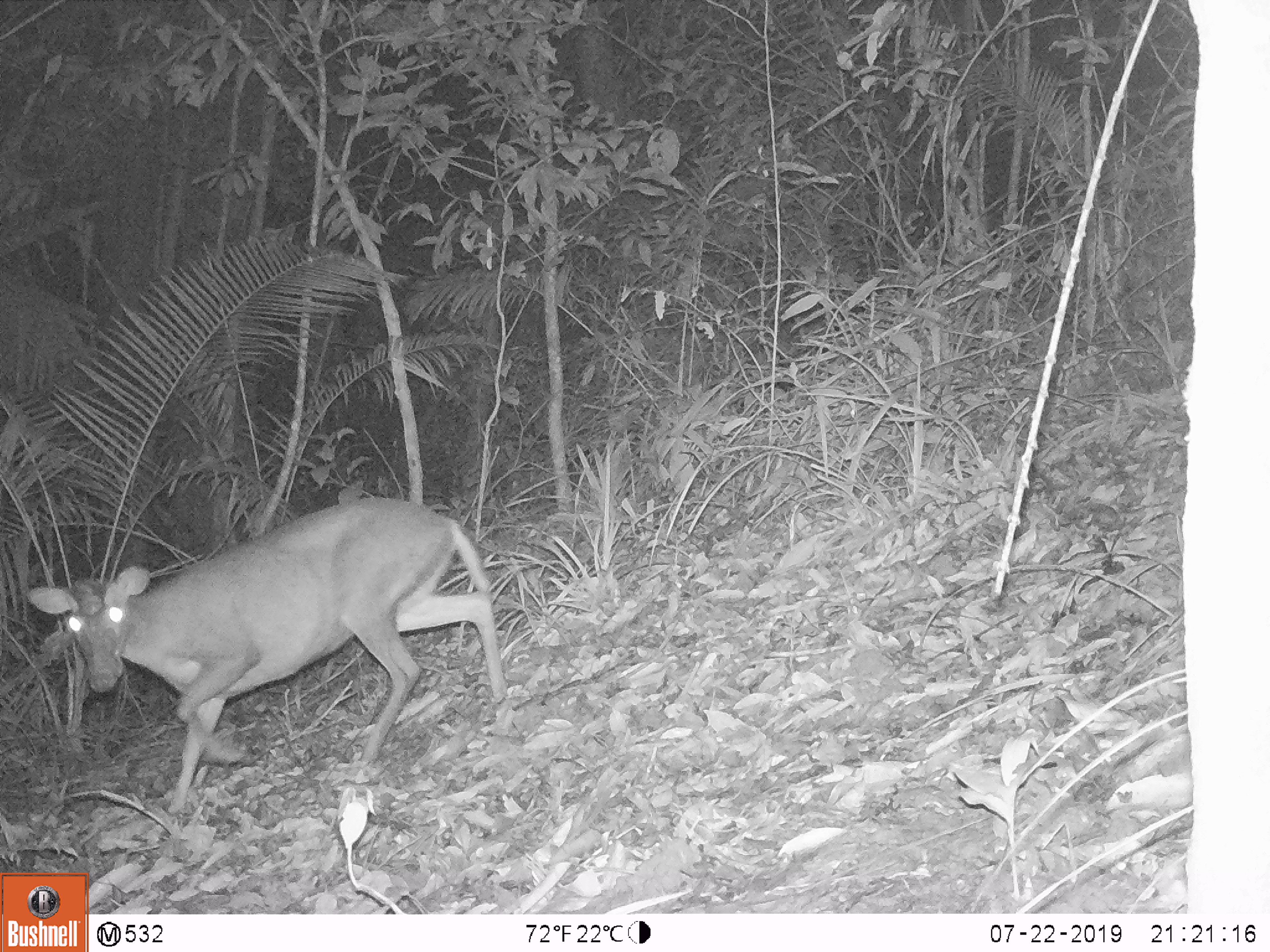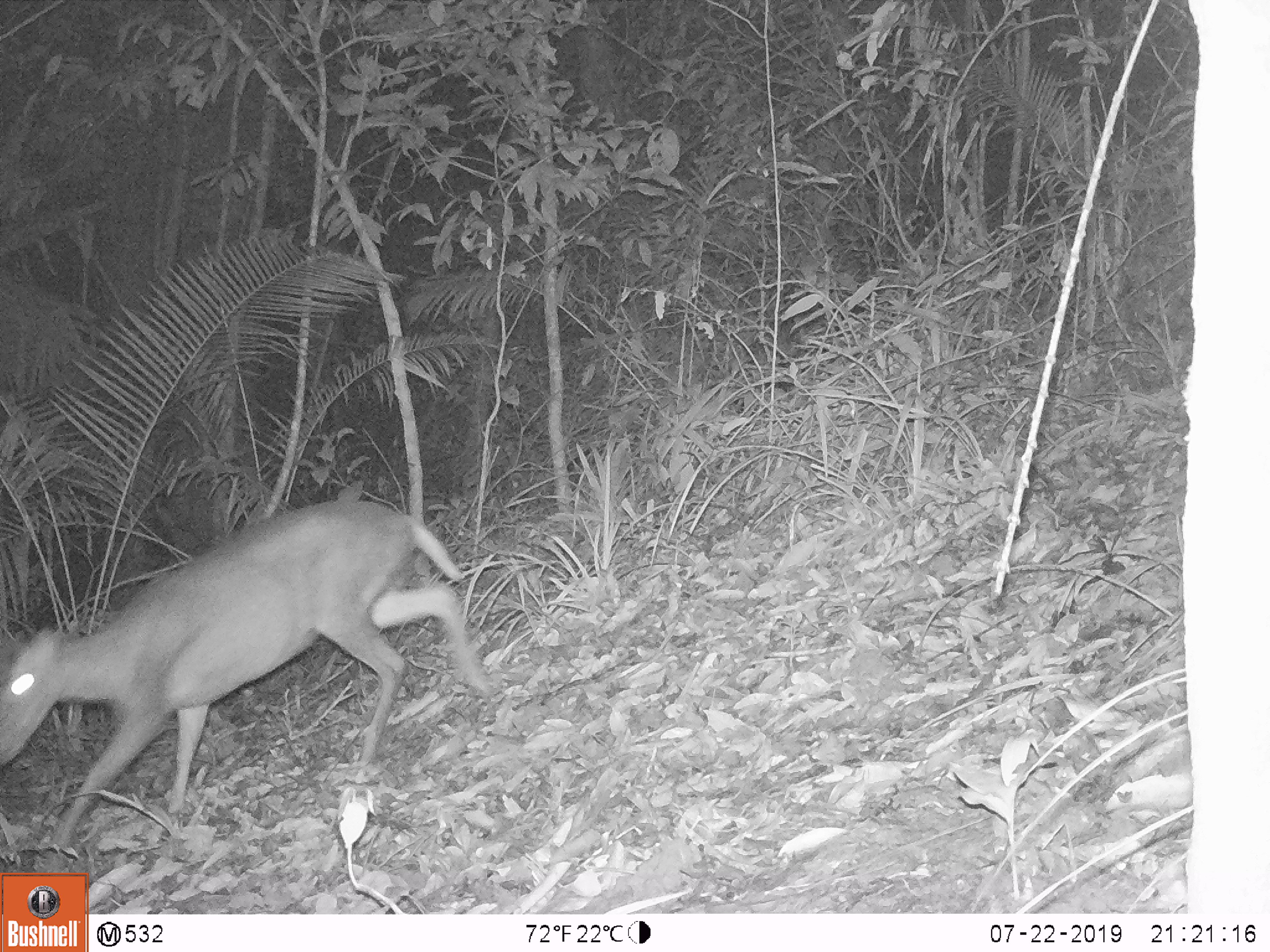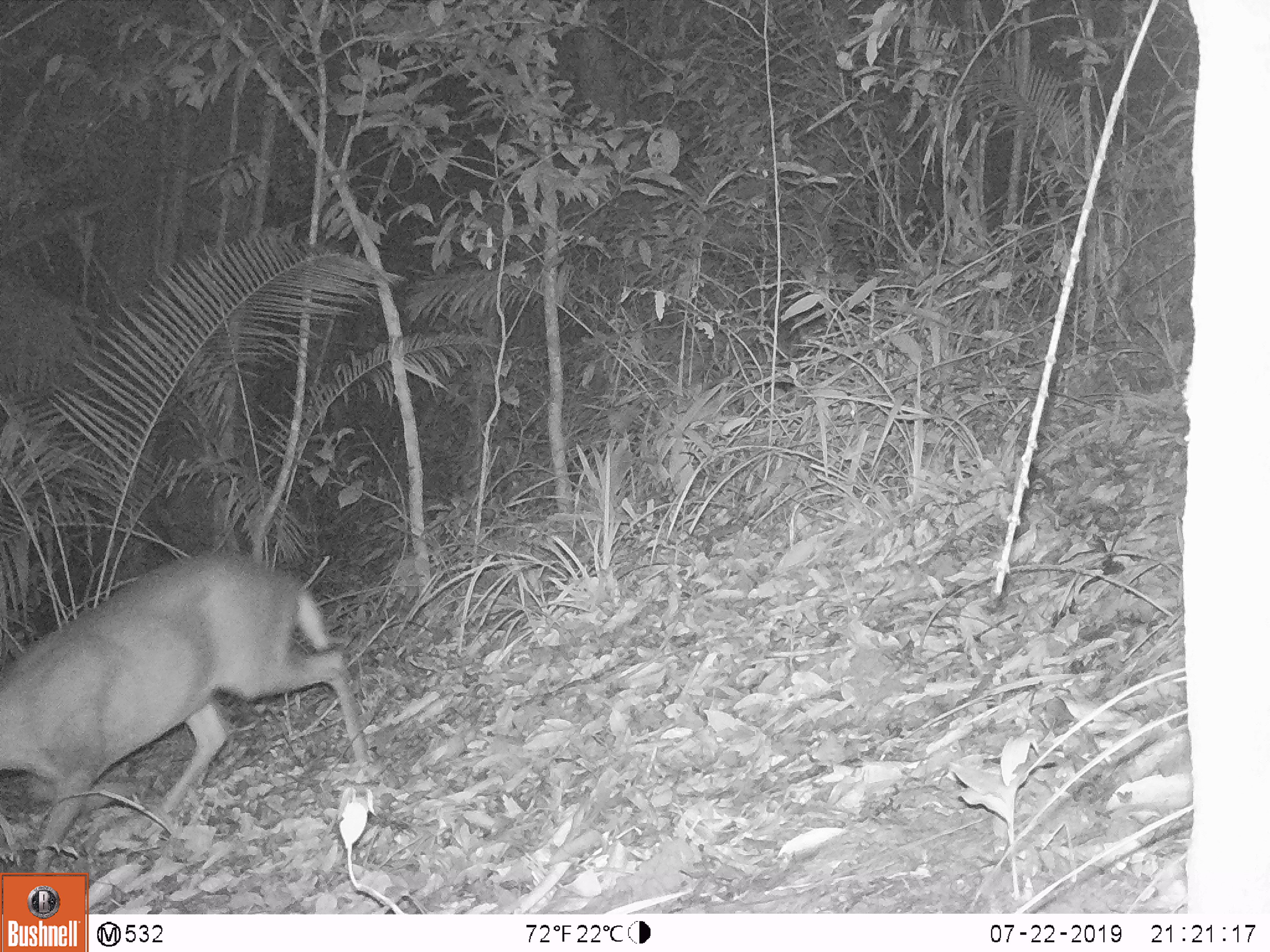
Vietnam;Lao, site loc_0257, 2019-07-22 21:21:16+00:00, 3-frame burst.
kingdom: Animalia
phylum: Chordata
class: Mammalia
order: Artiodactyla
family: Cervidae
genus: Muntiacus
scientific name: Muntiacus rooseveltorum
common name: roosevelt's muntjac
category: roosevelts muntjac group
Roosevelts muntjac group (roosevelt's muntjac) (Muntiacus rooseveltorum). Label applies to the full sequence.